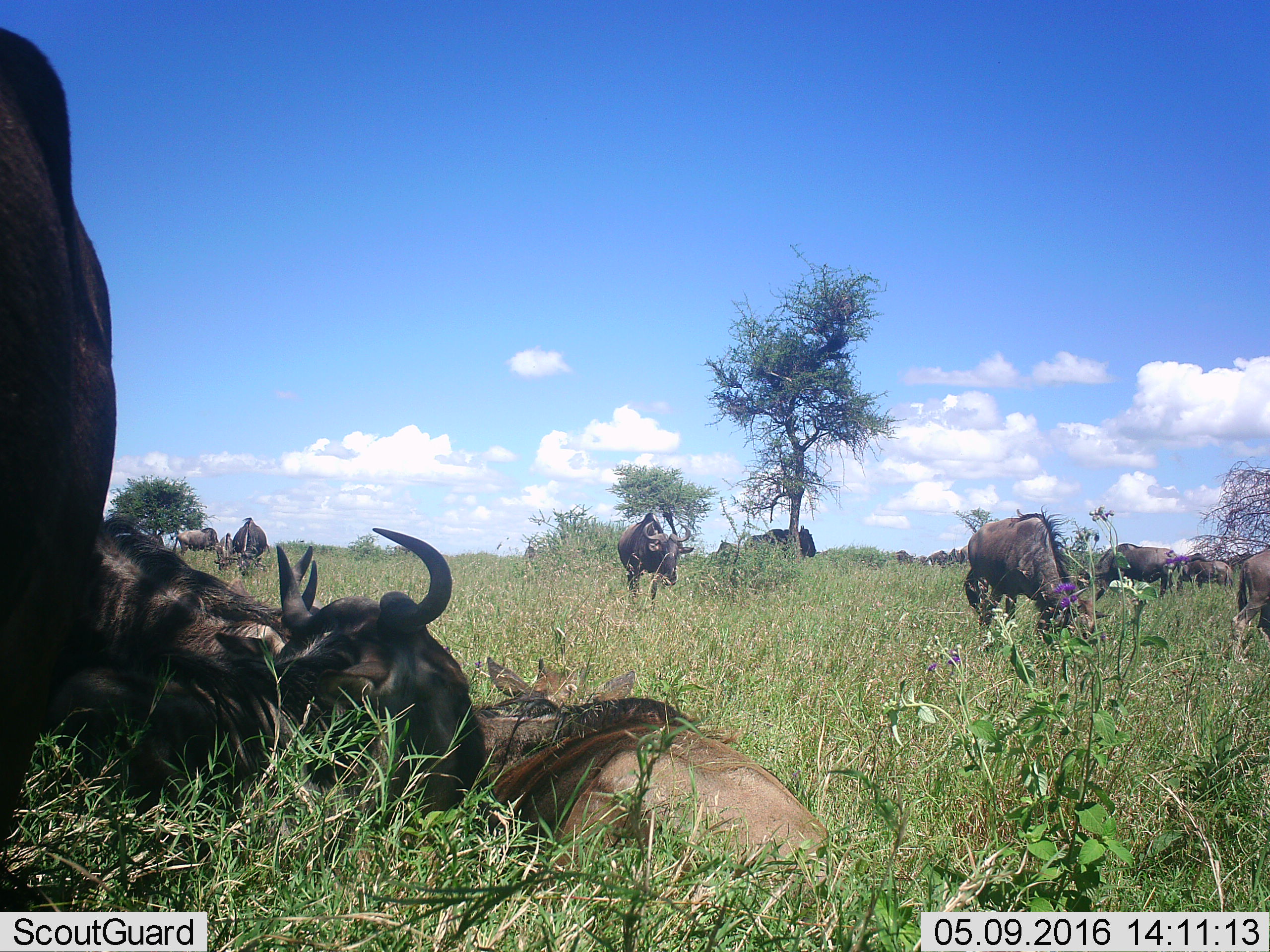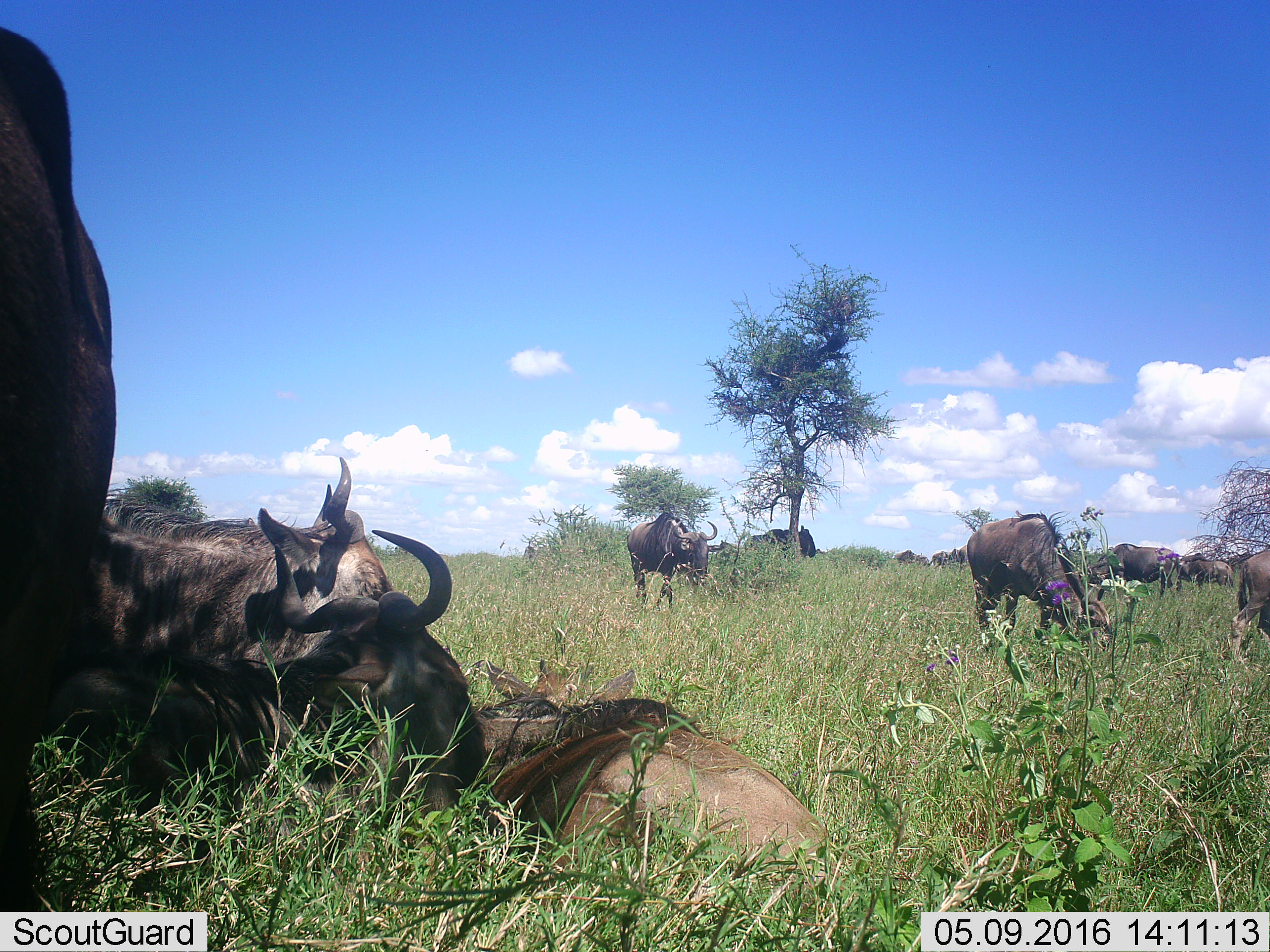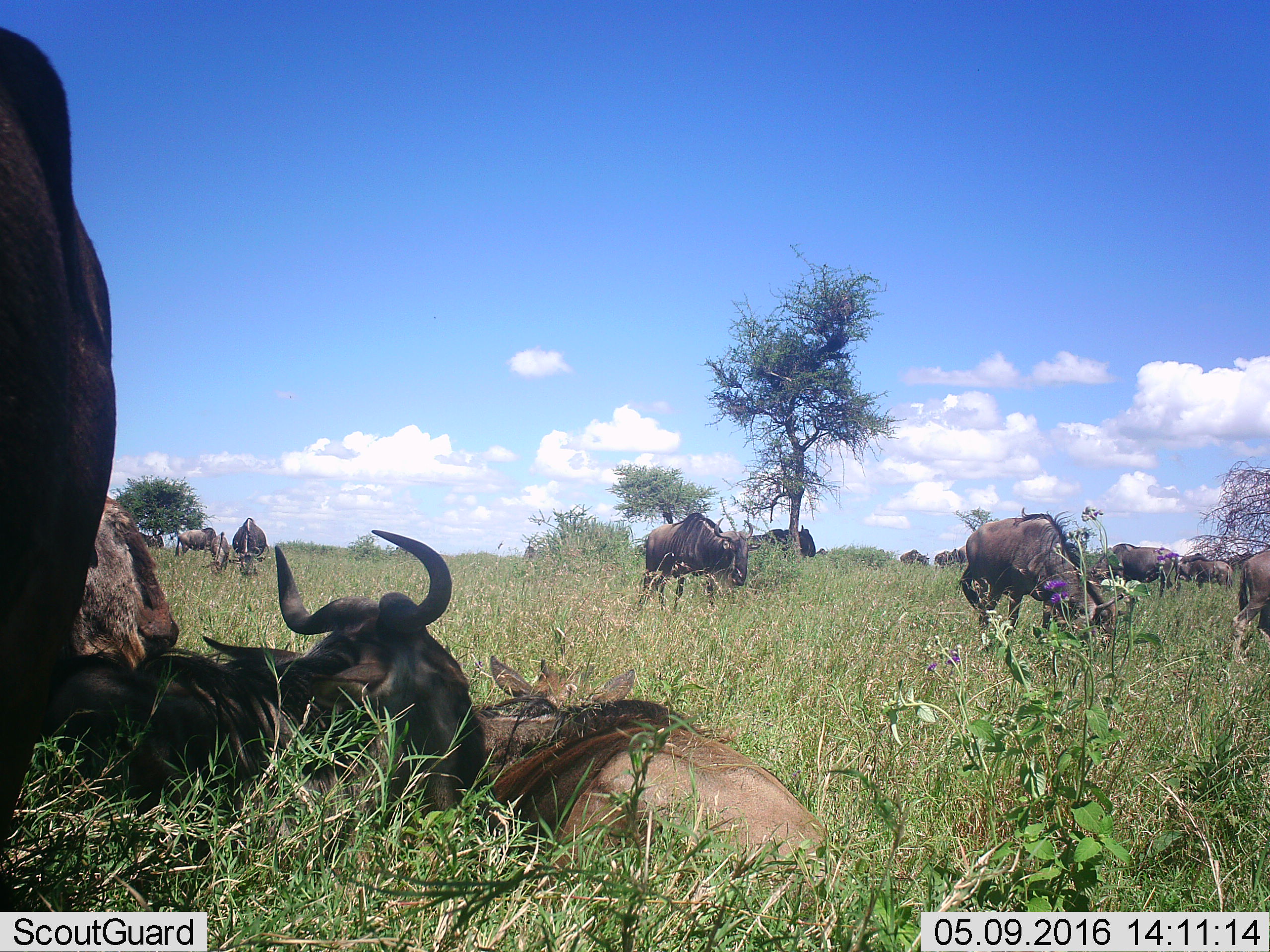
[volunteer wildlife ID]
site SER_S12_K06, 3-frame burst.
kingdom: Animalia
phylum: Chordata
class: Mammalia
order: Artiodactyla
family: Bovidae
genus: Connochaetes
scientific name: Connochaetes taurinus taurinus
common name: blue wildebeest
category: wildebeestblue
Wildebeestblue (blue wildebeest) (Connochaetes taurinus taurinus), count 11-50. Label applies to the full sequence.